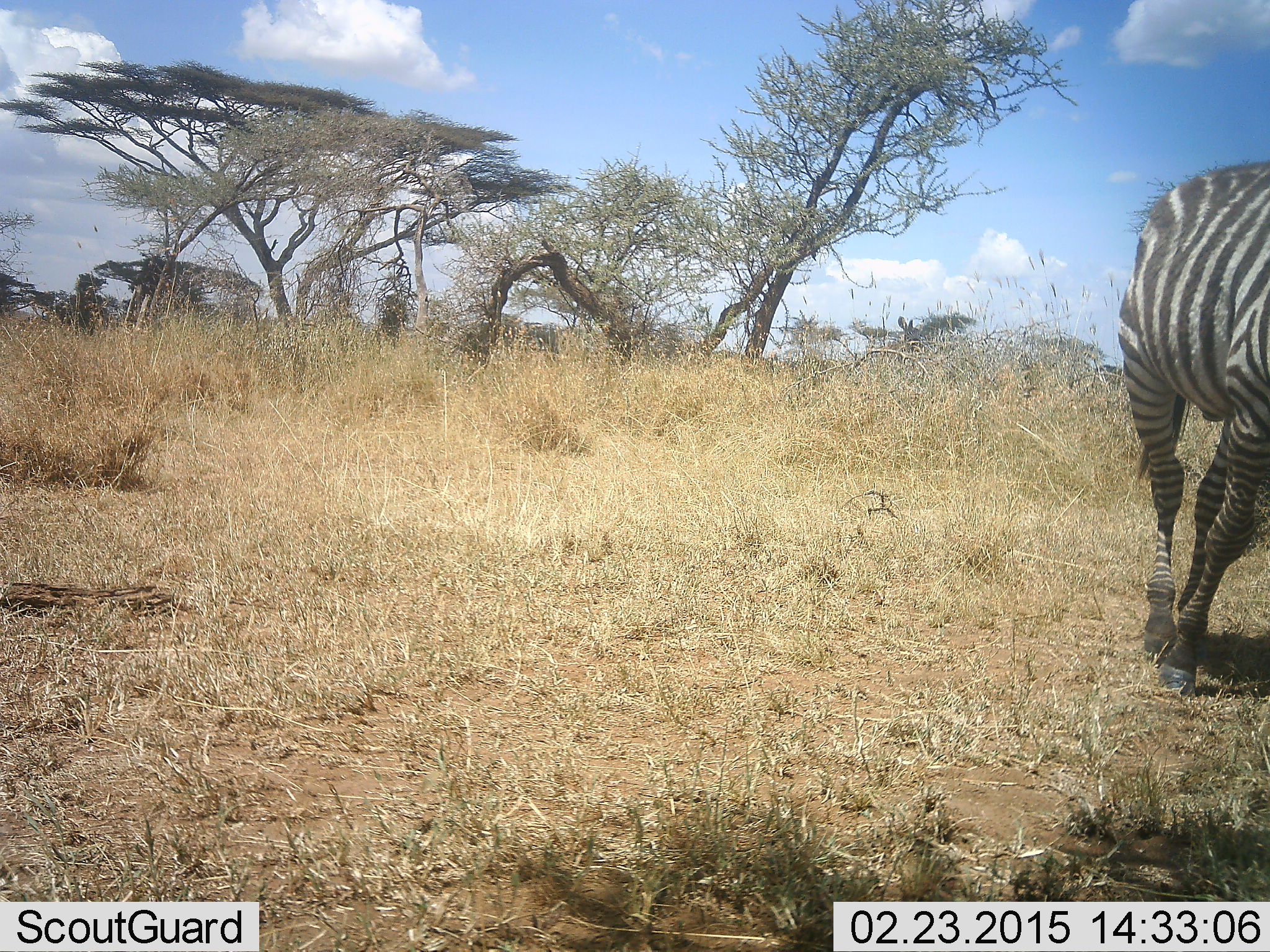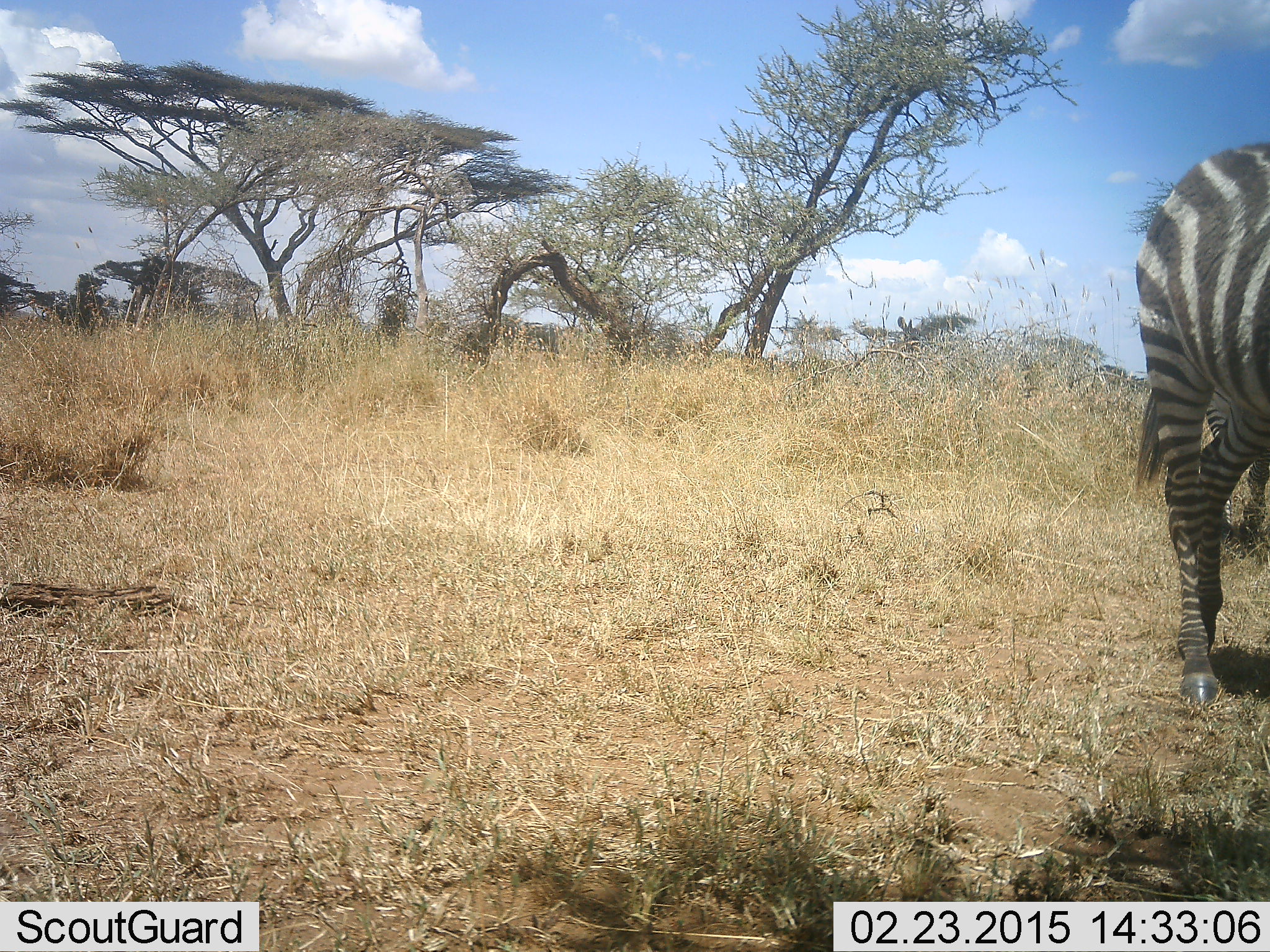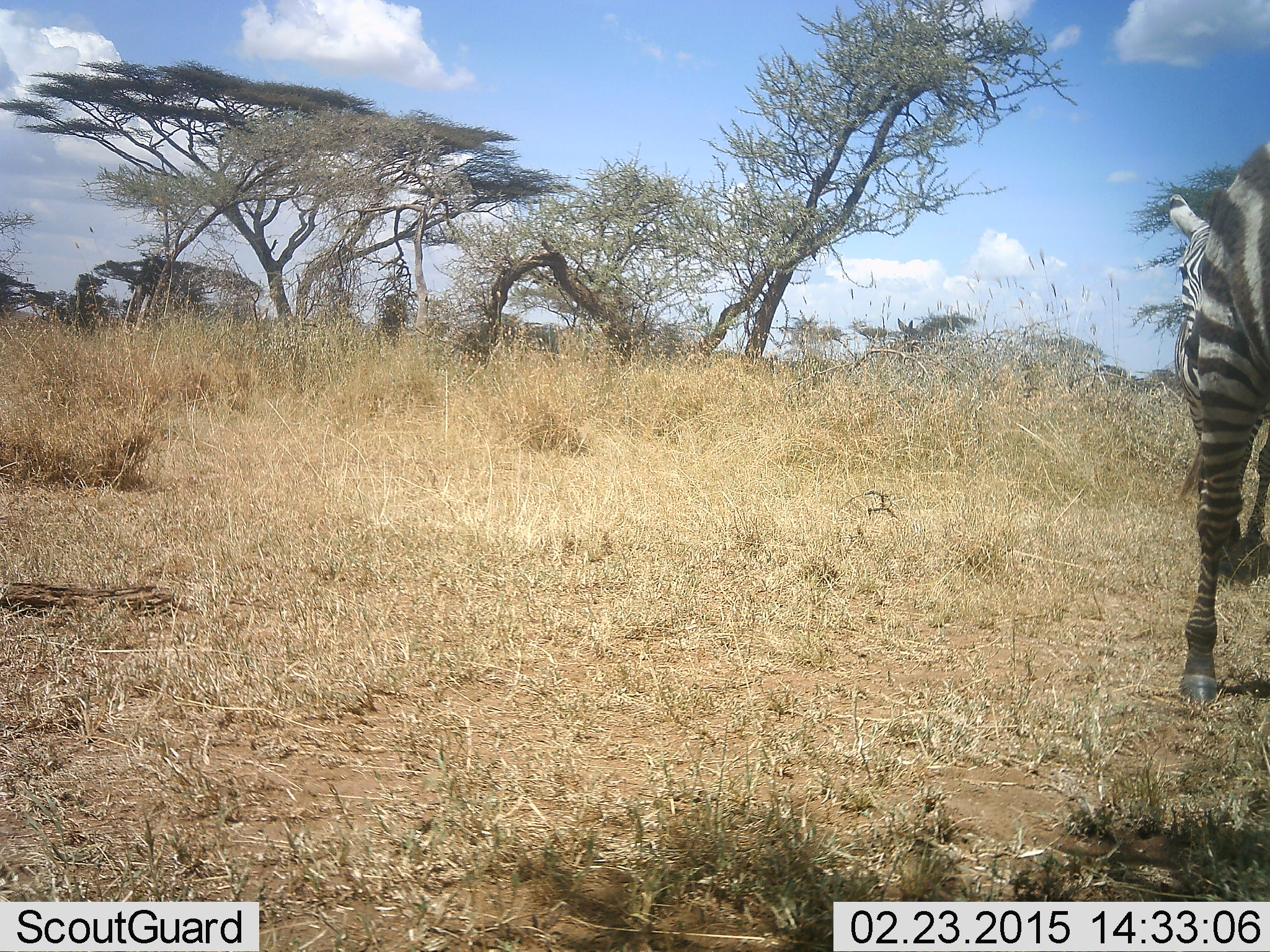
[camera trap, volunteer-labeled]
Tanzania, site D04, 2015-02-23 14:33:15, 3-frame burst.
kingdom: Animalia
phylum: Chordata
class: Mammalia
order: Perissodactyla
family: Equidae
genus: Equus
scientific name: Equus quagga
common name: plains zebra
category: zebra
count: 1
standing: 40%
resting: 0%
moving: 80%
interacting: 0%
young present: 0%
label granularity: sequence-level